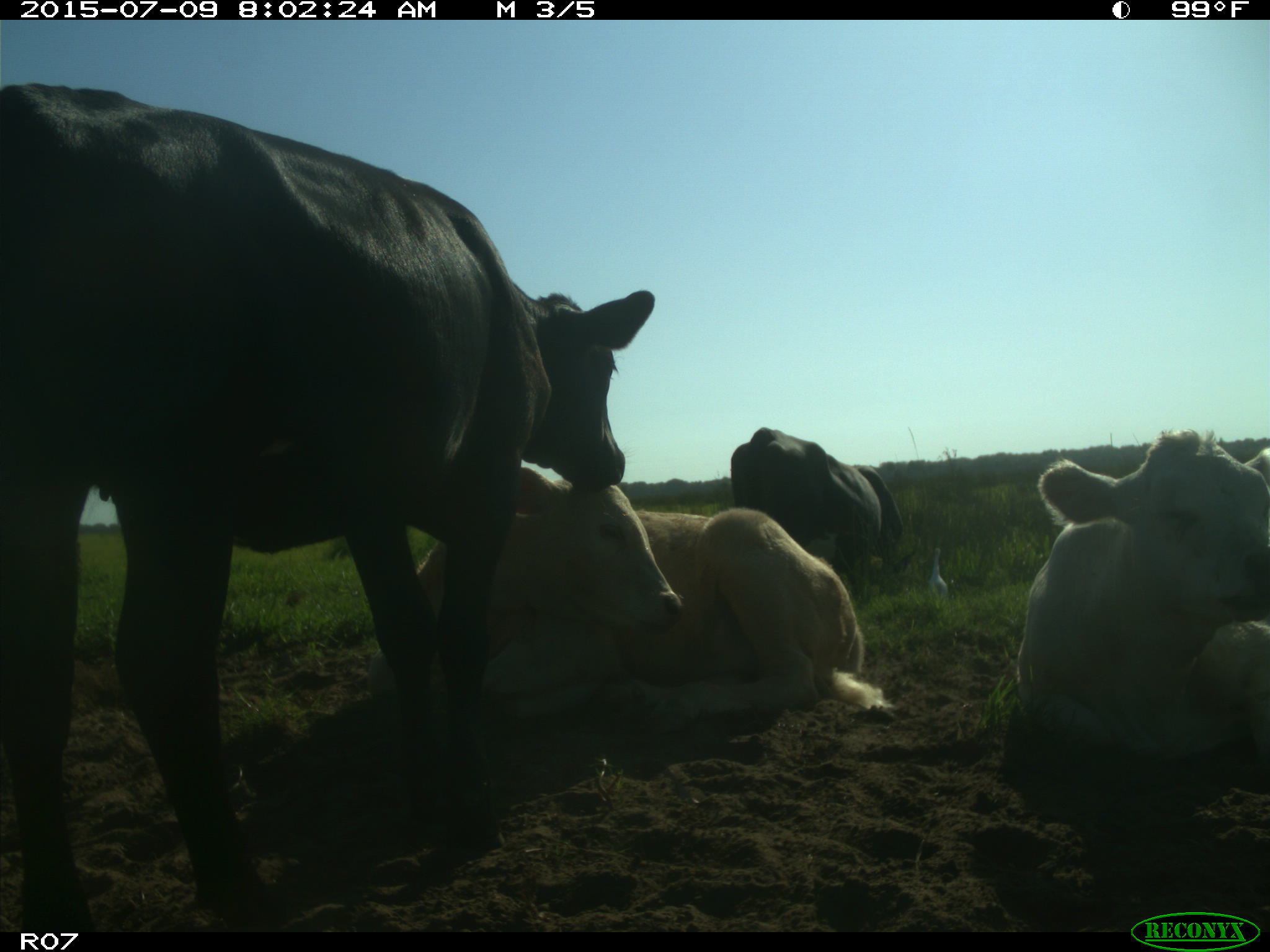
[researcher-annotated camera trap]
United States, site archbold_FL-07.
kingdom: Animalia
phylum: Chordata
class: Mammalia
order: Artiodactyla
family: Bovidae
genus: Bos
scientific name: Bos taurus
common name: domestic cow